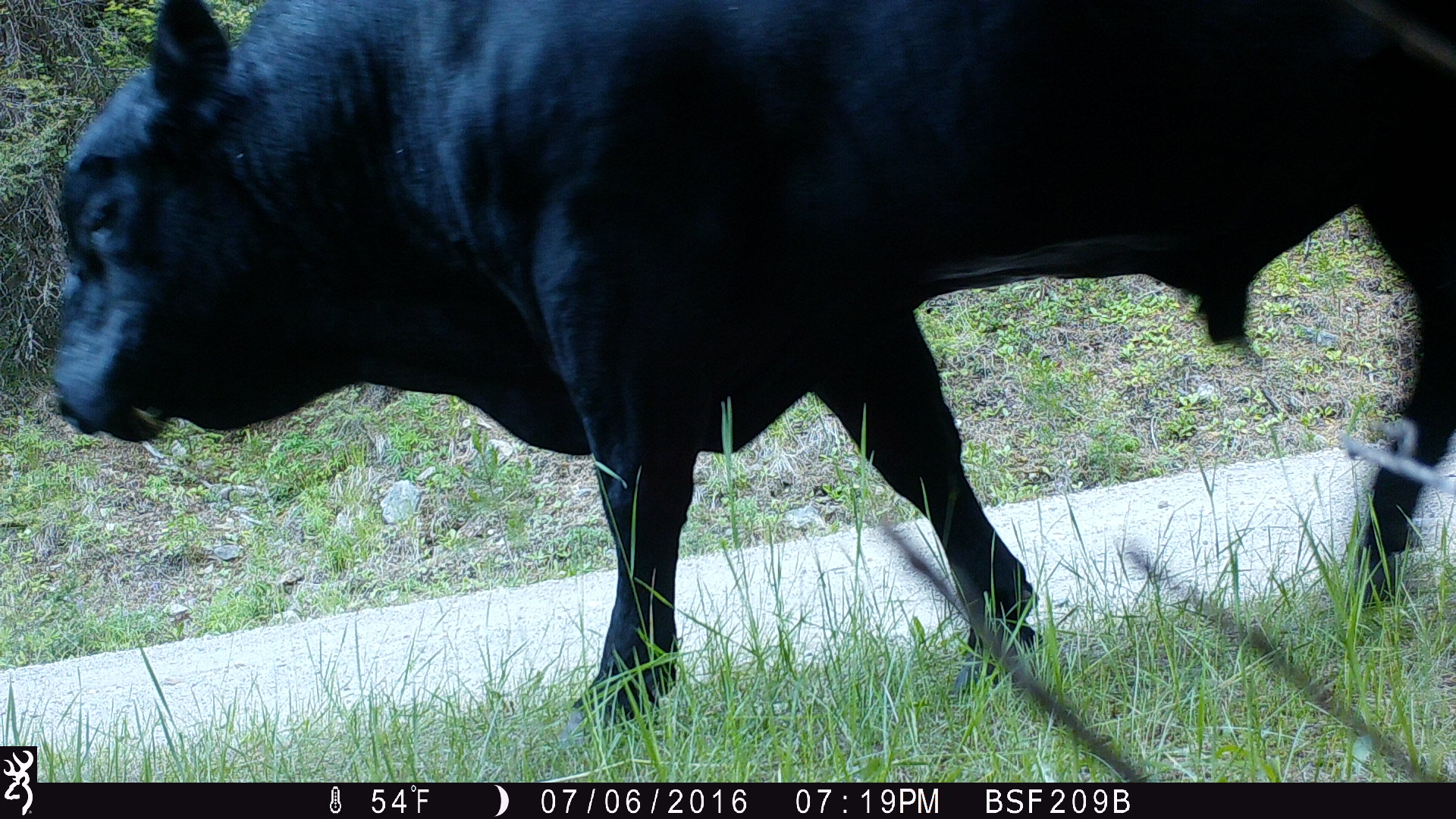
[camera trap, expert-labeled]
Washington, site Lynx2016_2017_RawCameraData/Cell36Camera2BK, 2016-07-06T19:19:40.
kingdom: Animalia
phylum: Chordata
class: Mammalia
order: Artiodactyla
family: Bovidae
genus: Bos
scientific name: Bos taurus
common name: domestic cattle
Domestic cattle (Bos taurus). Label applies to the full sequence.